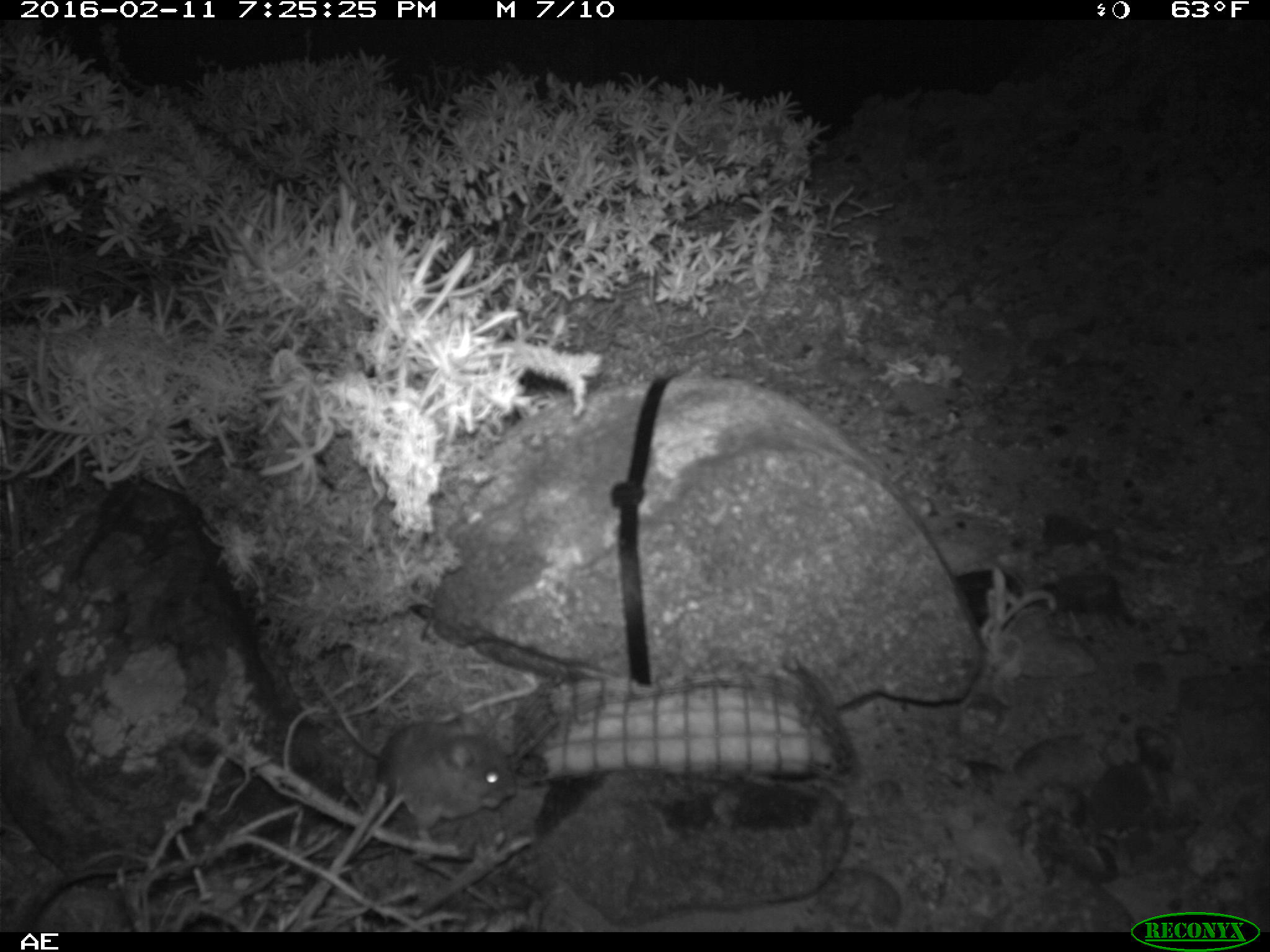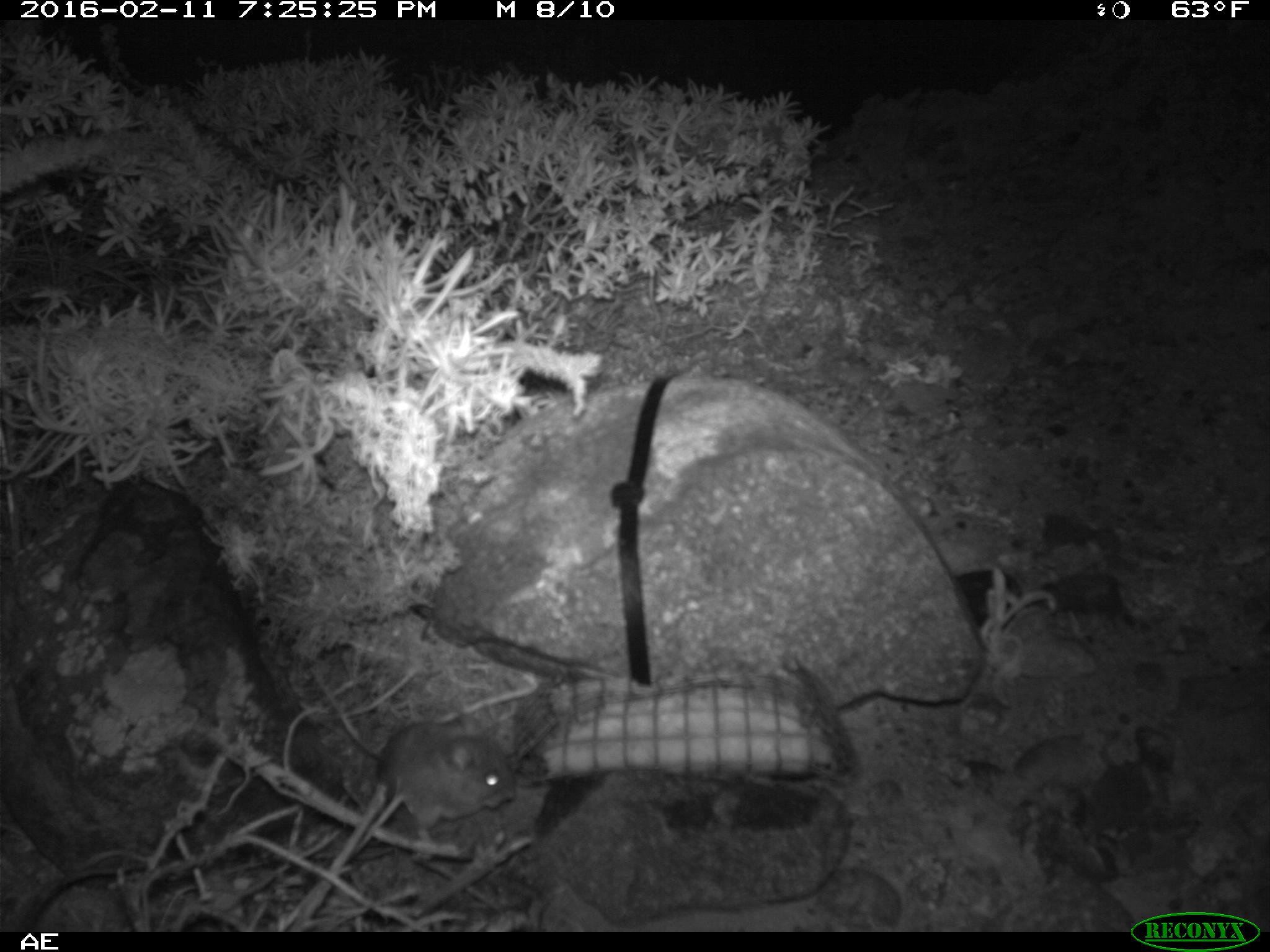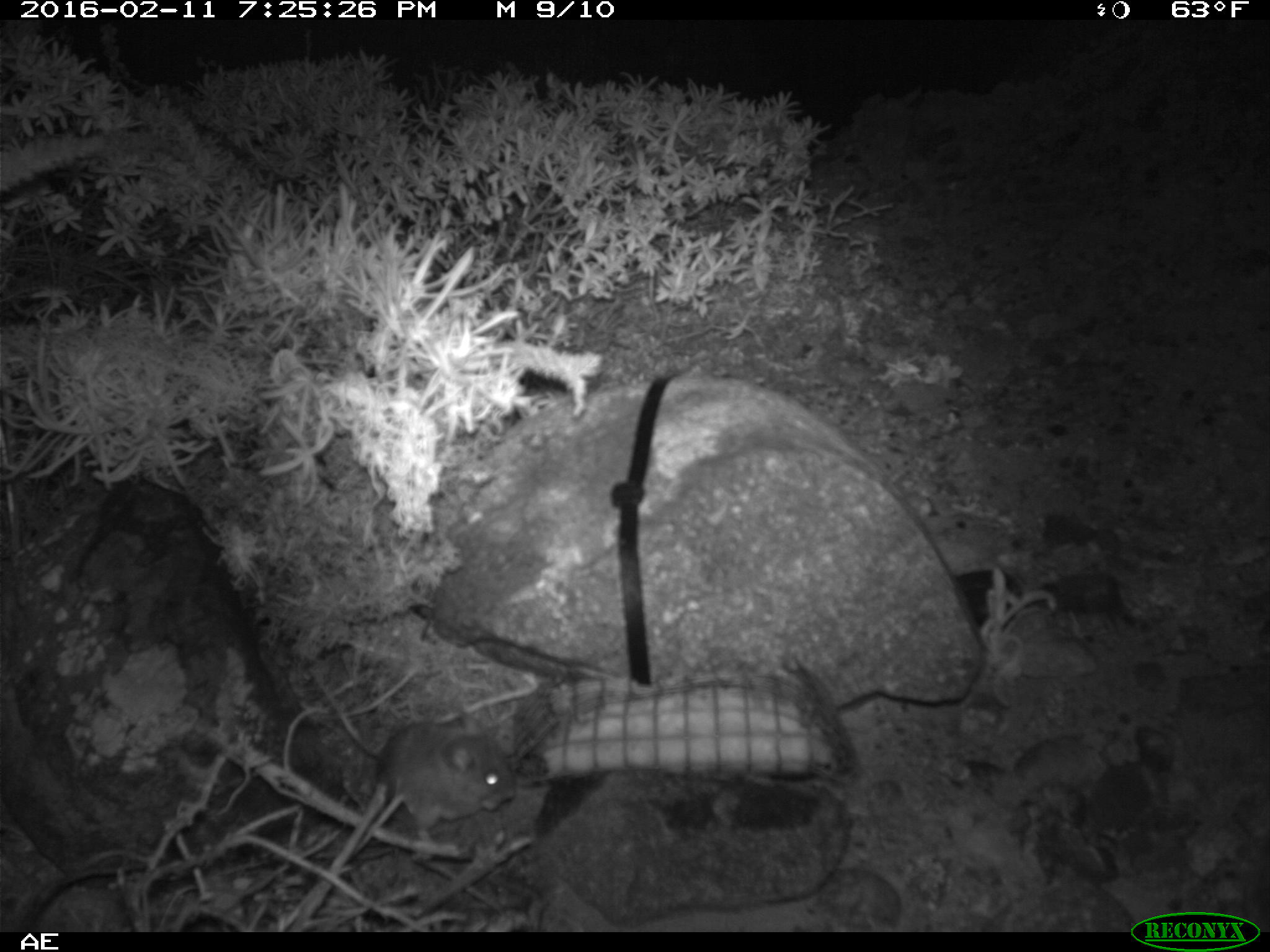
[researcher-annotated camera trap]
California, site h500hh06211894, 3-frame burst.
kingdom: Animalia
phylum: Chordata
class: Mammalia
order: Rodentia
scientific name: Rodentia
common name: rodent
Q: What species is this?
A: Rodent (Rodentia).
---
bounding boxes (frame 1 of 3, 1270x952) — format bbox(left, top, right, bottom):
rodent: bbox(304, 663, 517, 840)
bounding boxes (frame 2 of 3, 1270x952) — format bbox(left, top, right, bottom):
rodent: bbox(309, 663, 515, 842)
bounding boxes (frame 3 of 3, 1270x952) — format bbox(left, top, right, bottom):
rodent: bbox(309, 668, 515, 840)